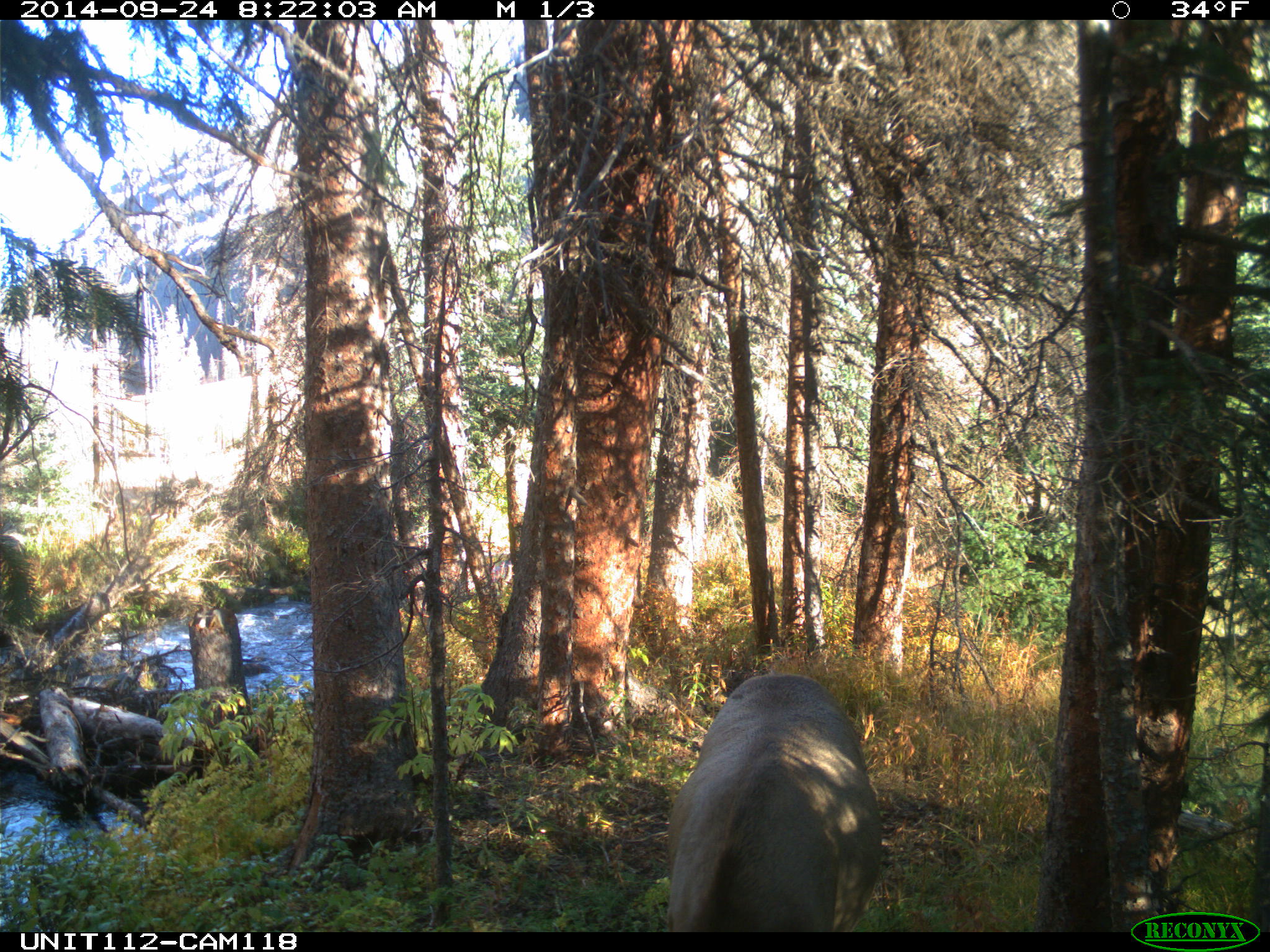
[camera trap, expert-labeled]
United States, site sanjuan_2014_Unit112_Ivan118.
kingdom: Animalia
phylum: Chordata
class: Mammalia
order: Artiodactyla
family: Cervidae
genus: Cervus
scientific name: Cervus elaphus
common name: red deer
Cervus elaphus (red deer).